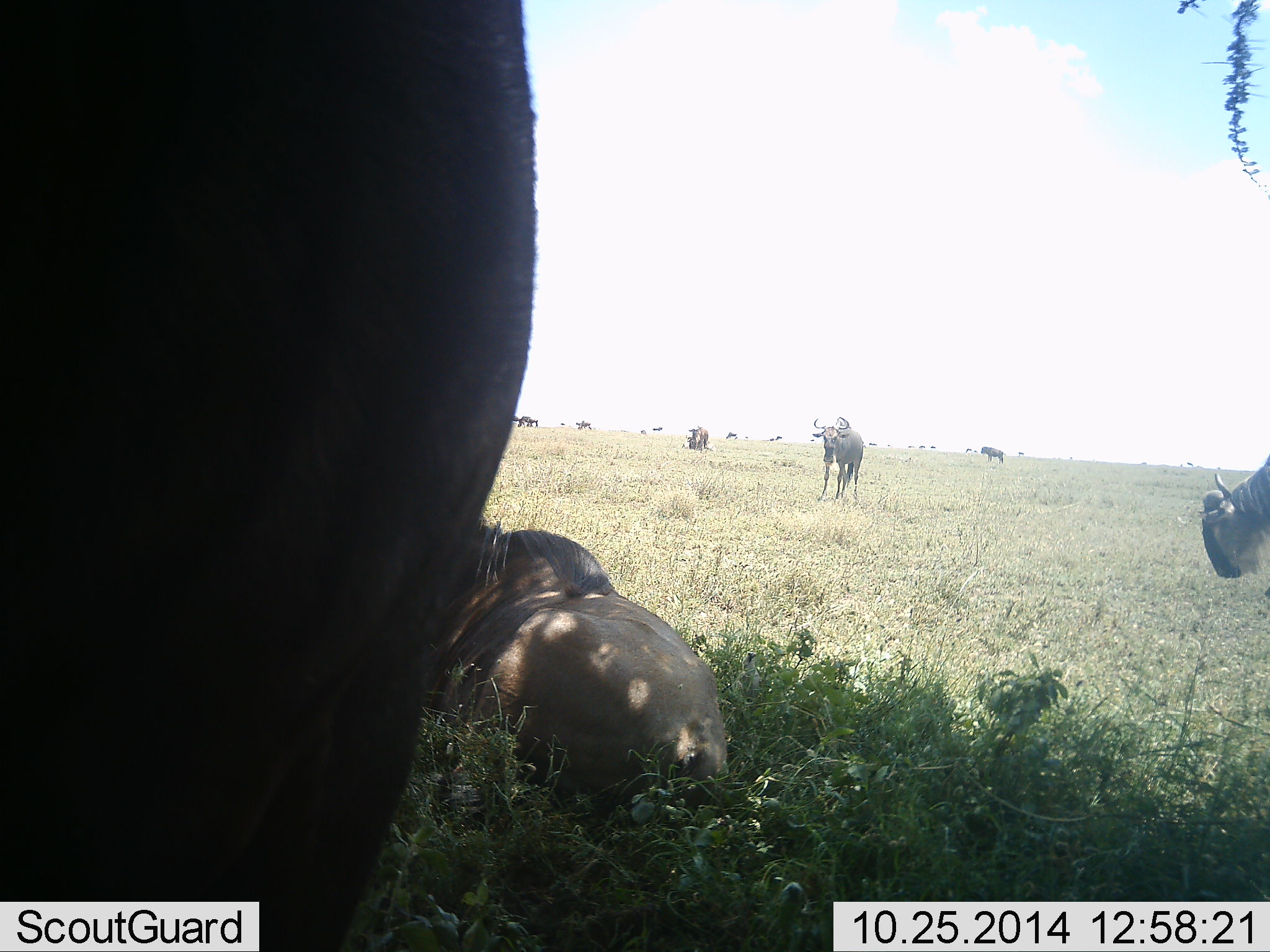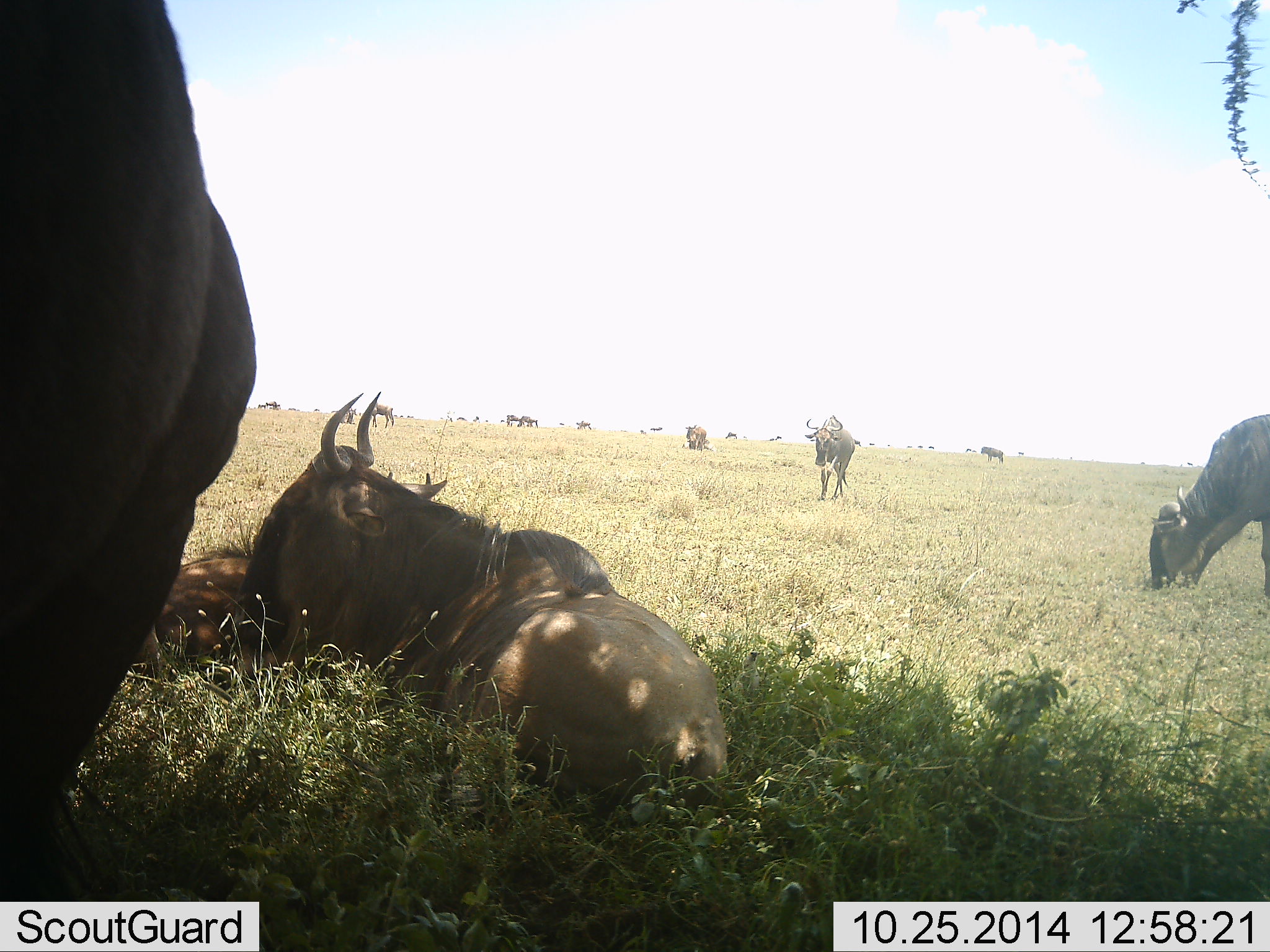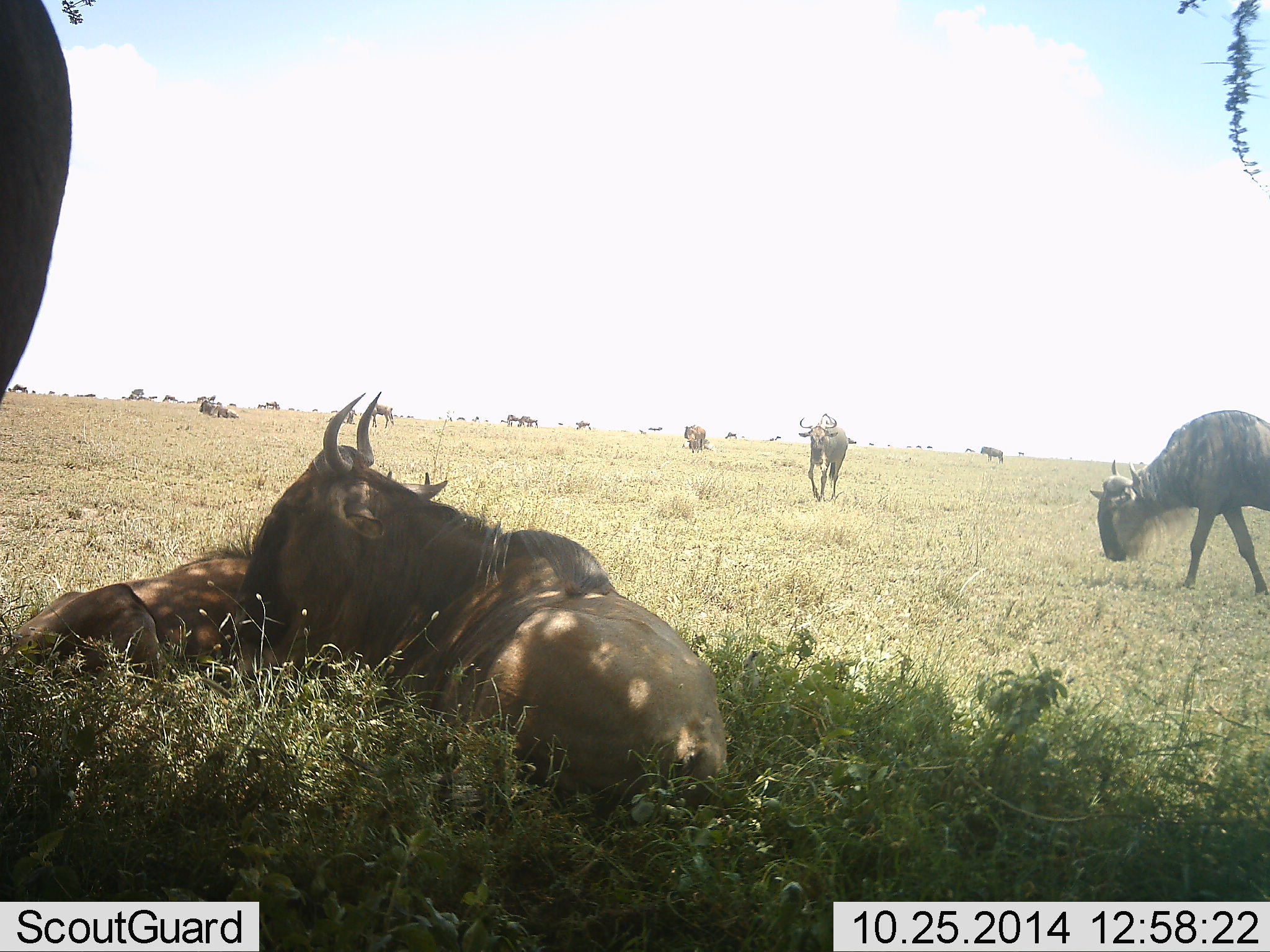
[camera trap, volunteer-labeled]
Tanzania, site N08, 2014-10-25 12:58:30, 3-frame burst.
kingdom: Animalia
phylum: Chordata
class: Mammalia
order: Artiodactyla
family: Bovidae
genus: Connochaetes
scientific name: Connochaetes taurinus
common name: blue wildebeest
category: wildebeest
Wildebeest (blue wildebeest) (Connochaetes taurinus), count 11-50. Behavior (volunteer vote fractions): standing 70%, resting 100%, moving 40%, interacting 10%. Young present (vote fraction): 20%. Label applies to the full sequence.